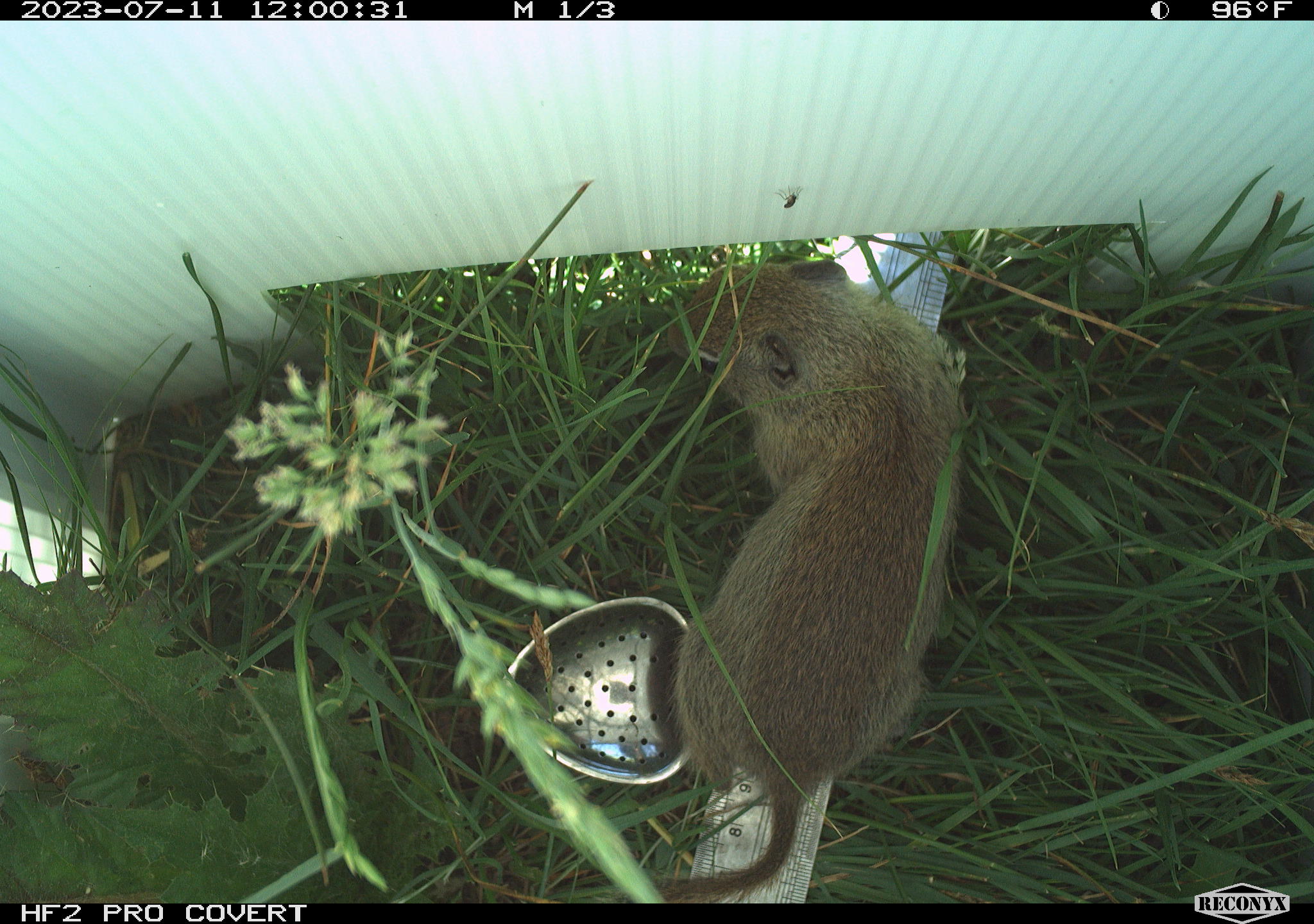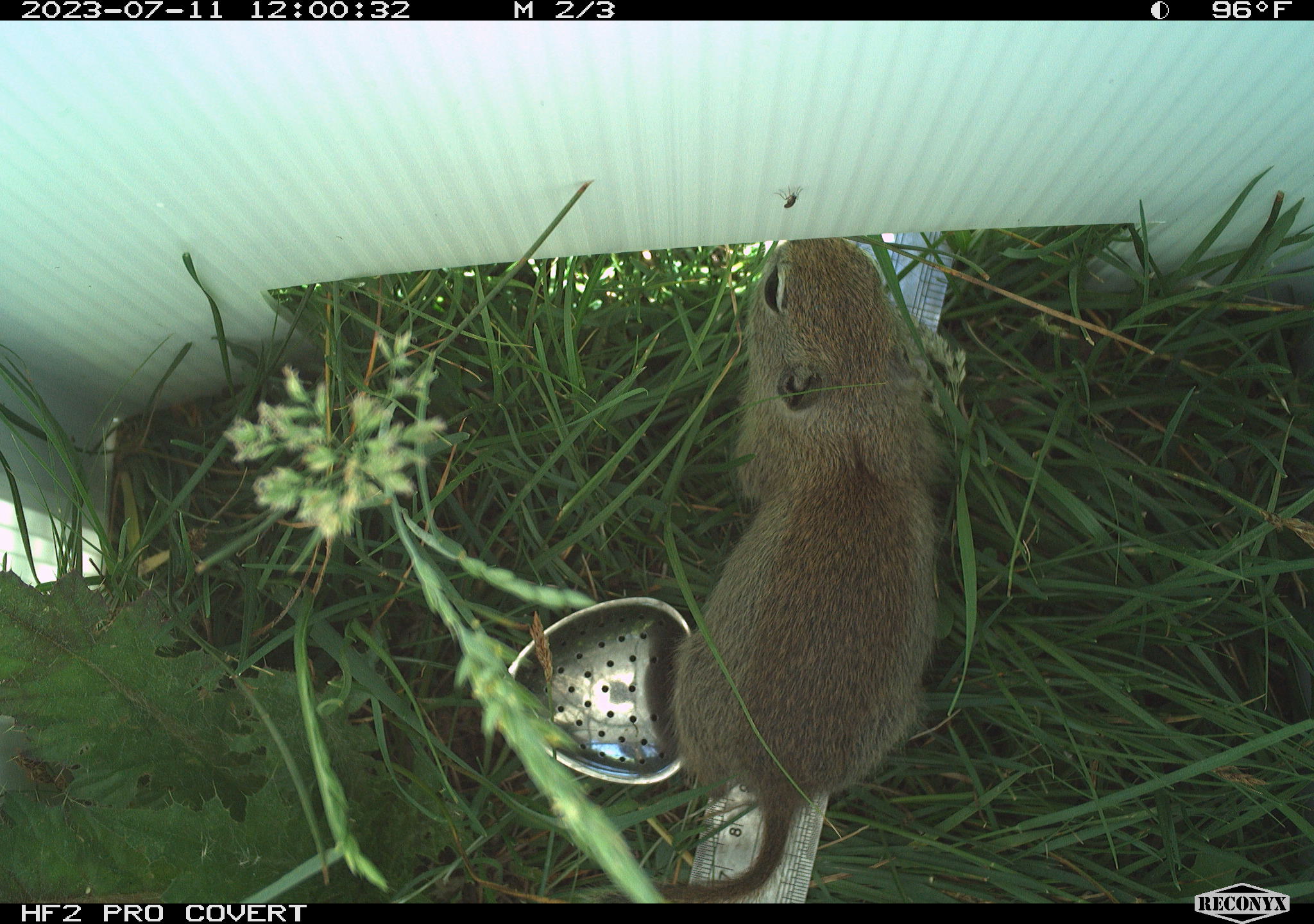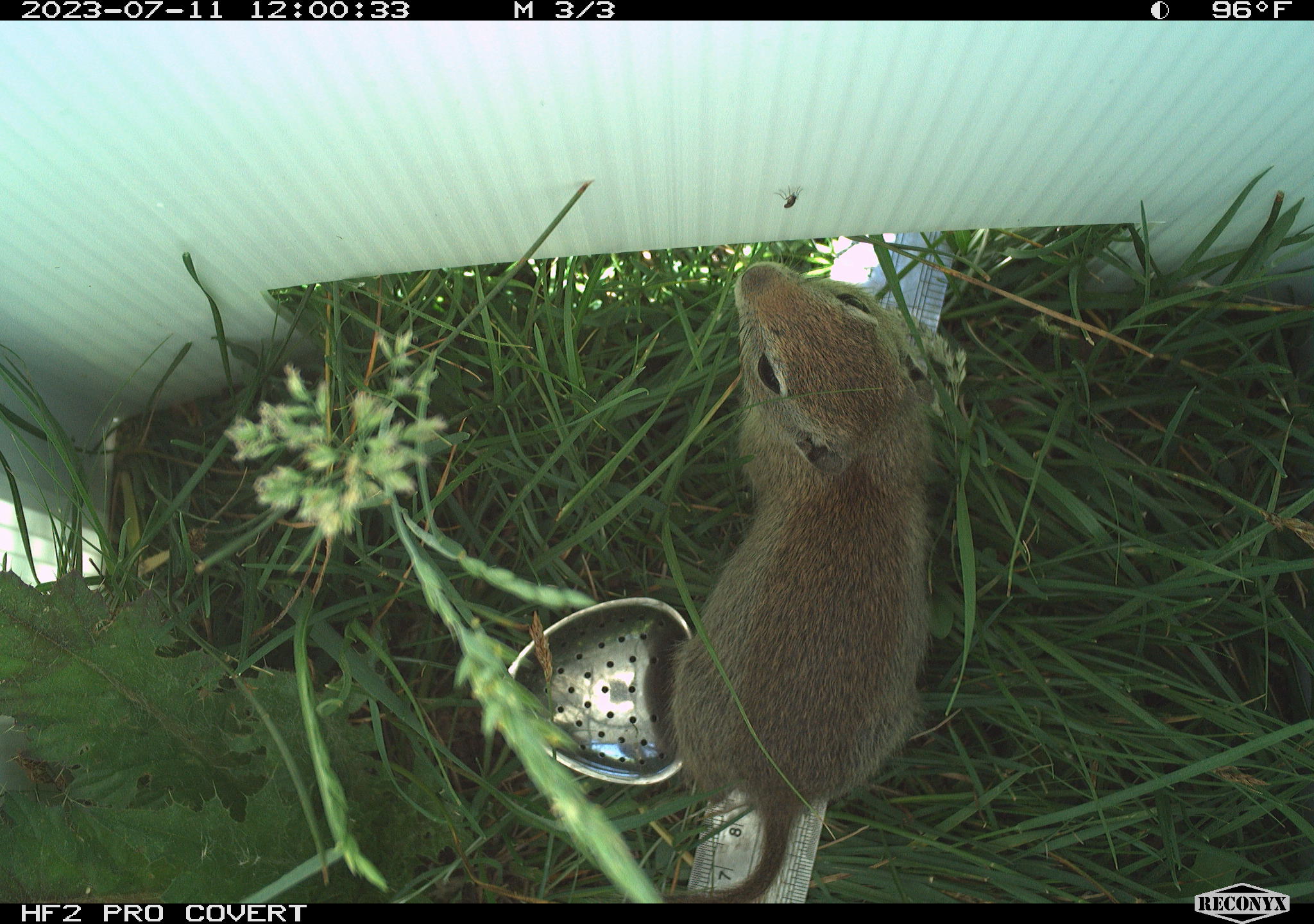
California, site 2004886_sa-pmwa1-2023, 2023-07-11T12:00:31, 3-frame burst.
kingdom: Animalia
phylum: Chordata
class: Mammalia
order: Rodentia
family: Sciuridae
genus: Urocitellus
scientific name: Urocitellus beldingi beldingi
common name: belding's ground squirrel